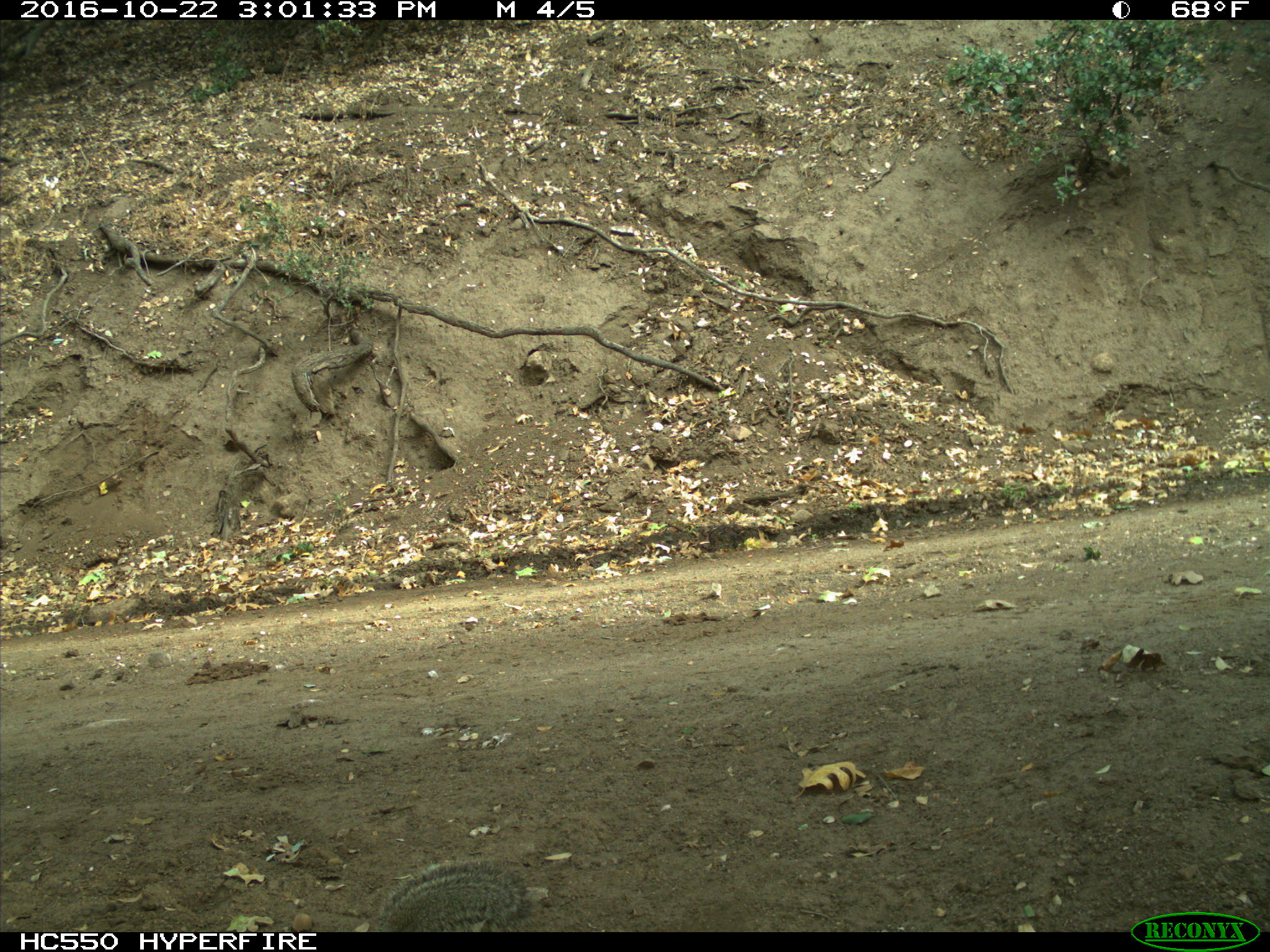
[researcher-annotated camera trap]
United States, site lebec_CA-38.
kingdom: Animalia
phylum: Chordata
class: Mammalia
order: Rodentia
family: Sciuridae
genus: Otospermophilus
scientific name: Otospermophilus beecheyi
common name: california ground squirrel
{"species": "Otospermophilus beecheyi (california ground squirrel)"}